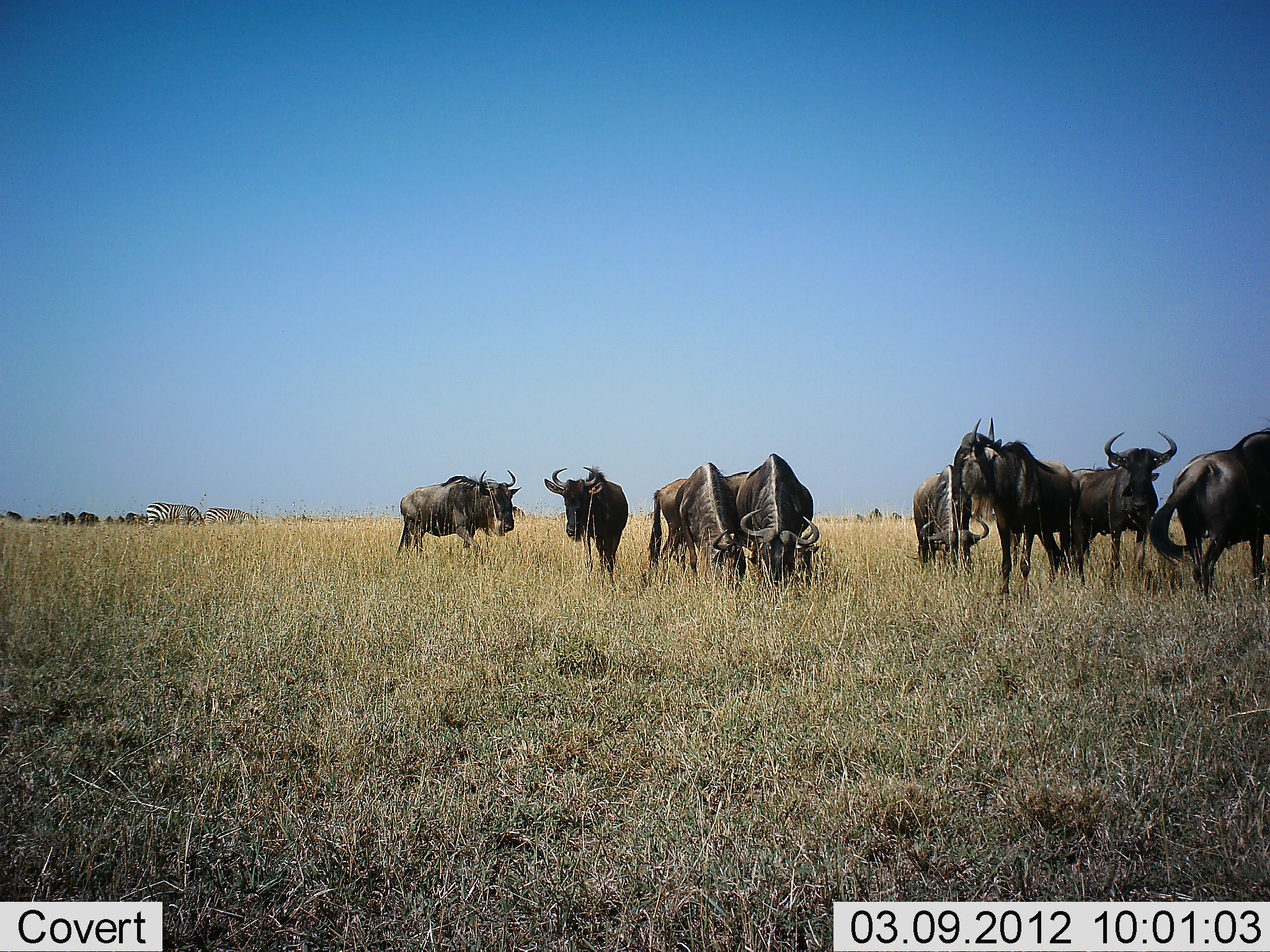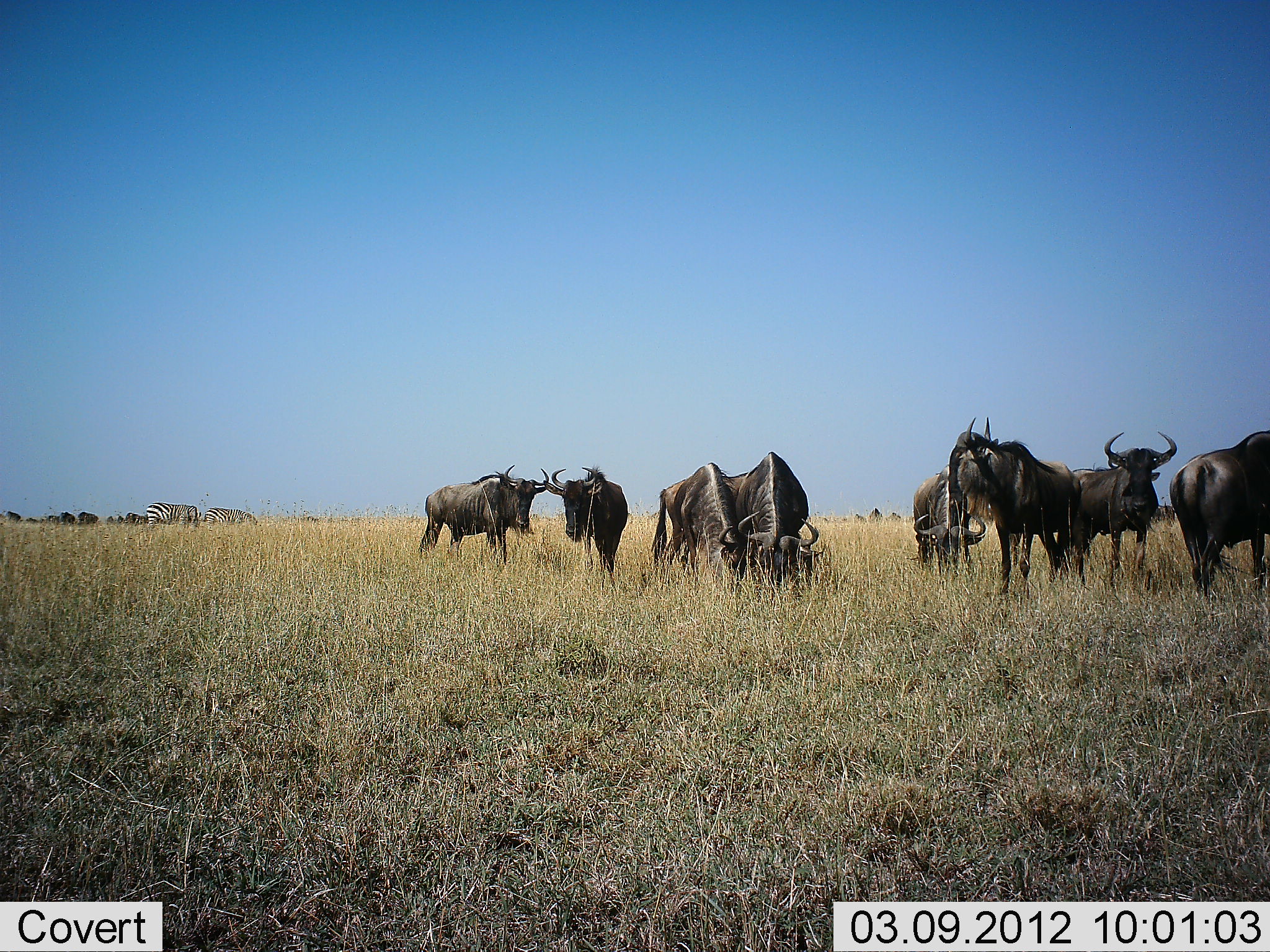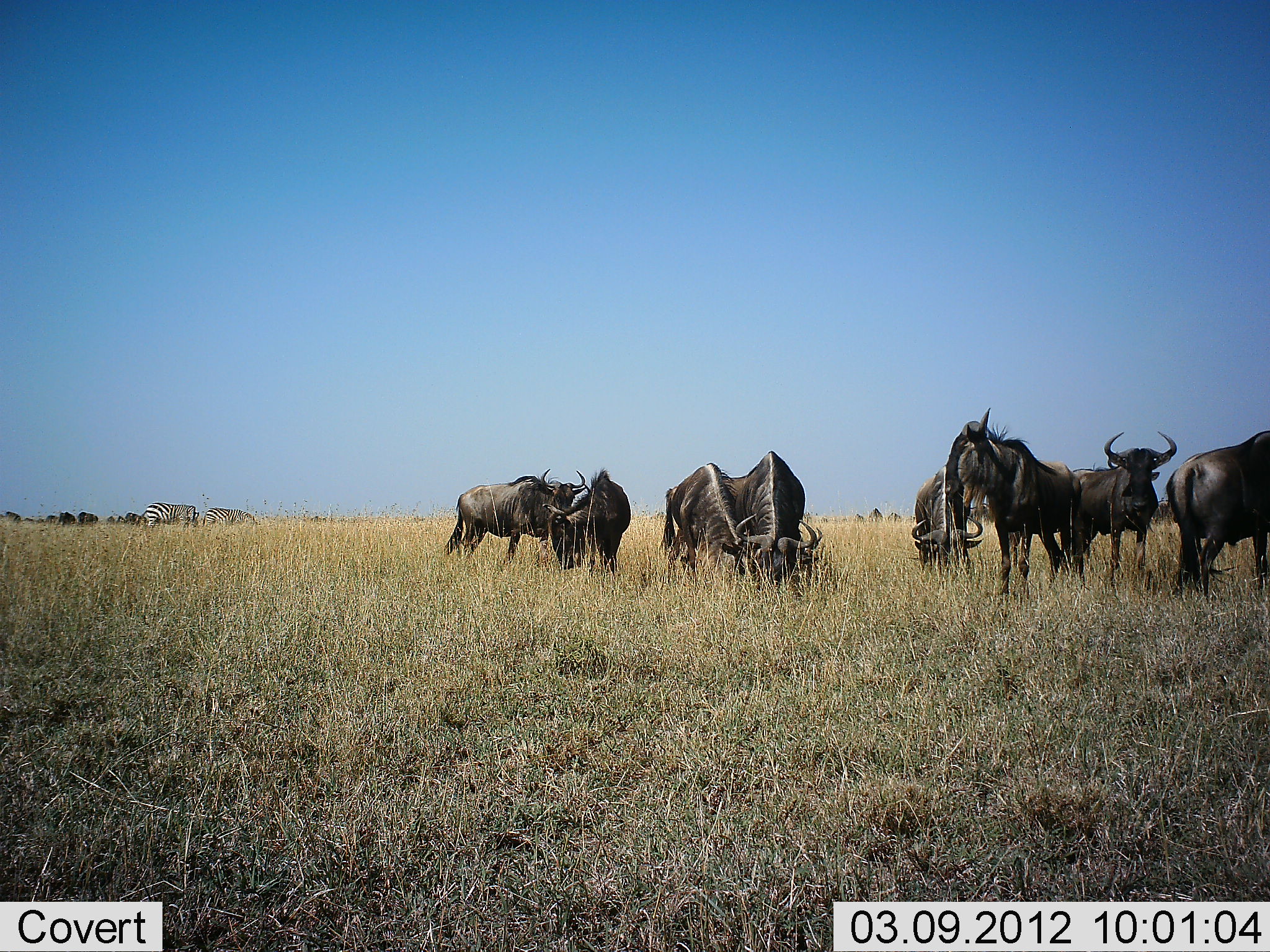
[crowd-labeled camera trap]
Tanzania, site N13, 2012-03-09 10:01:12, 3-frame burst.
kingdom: Animalia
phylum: Chordata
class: Mammalia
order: Artiodactyla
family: Bovidae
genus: Connochaetes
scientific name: Connochaetes taurinus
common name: blue wildebeest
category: wildebeest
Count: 8.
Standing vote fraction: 85%.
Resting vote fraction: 0%.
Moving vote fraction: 23%.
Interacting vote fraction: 8%.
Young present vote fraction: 0%.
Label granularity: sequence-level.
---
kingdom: Animalia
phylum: Chordata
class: Mammalia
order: Perissodactyla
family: Equidae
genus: Equus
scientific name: Equus quagga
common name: plains zebra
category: zebra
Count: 2.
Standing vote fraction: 30%.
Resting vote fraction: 0%.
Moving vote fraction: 0%.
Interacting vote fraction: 0%.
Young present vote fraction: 0%.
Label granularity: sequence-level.